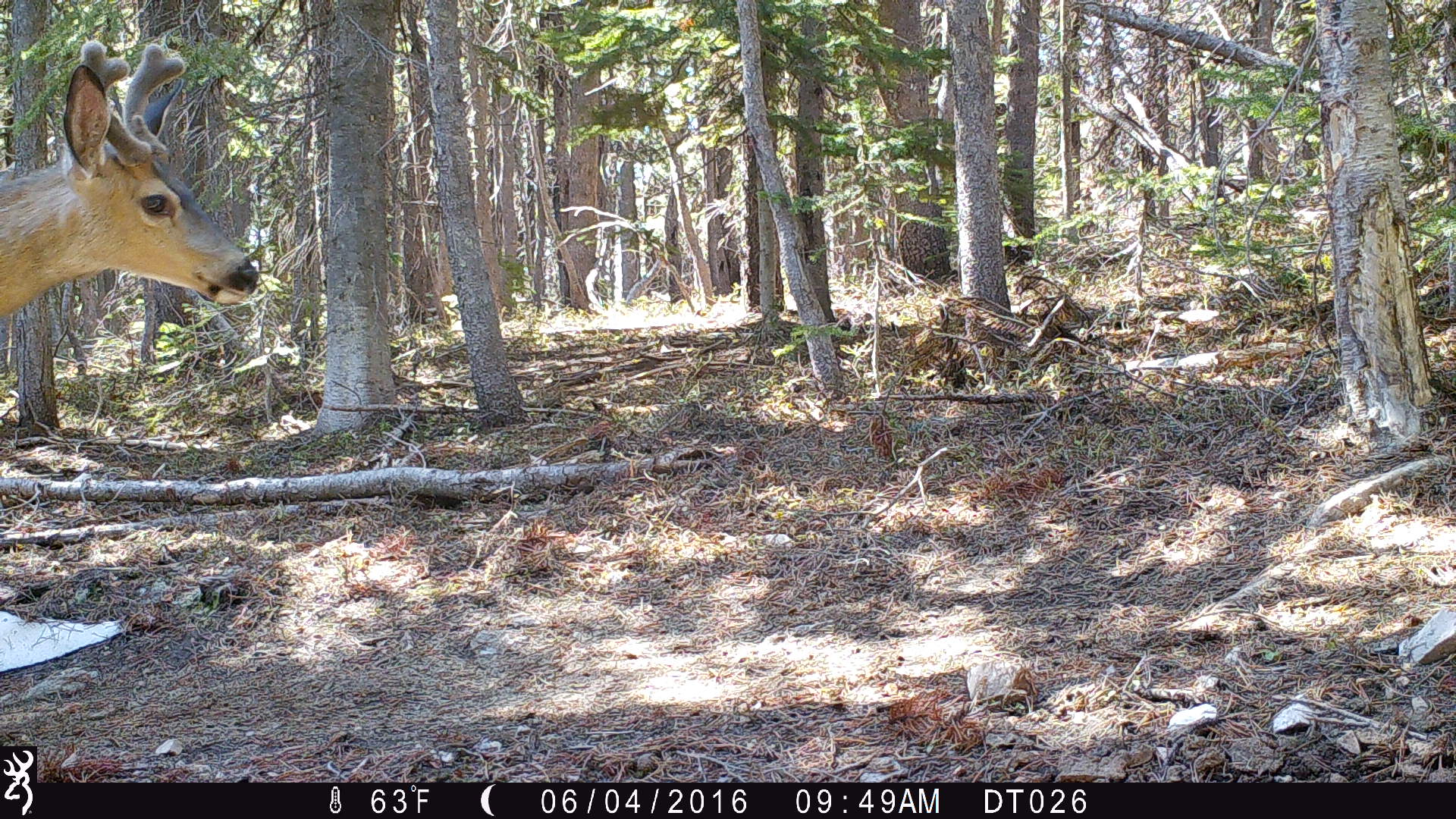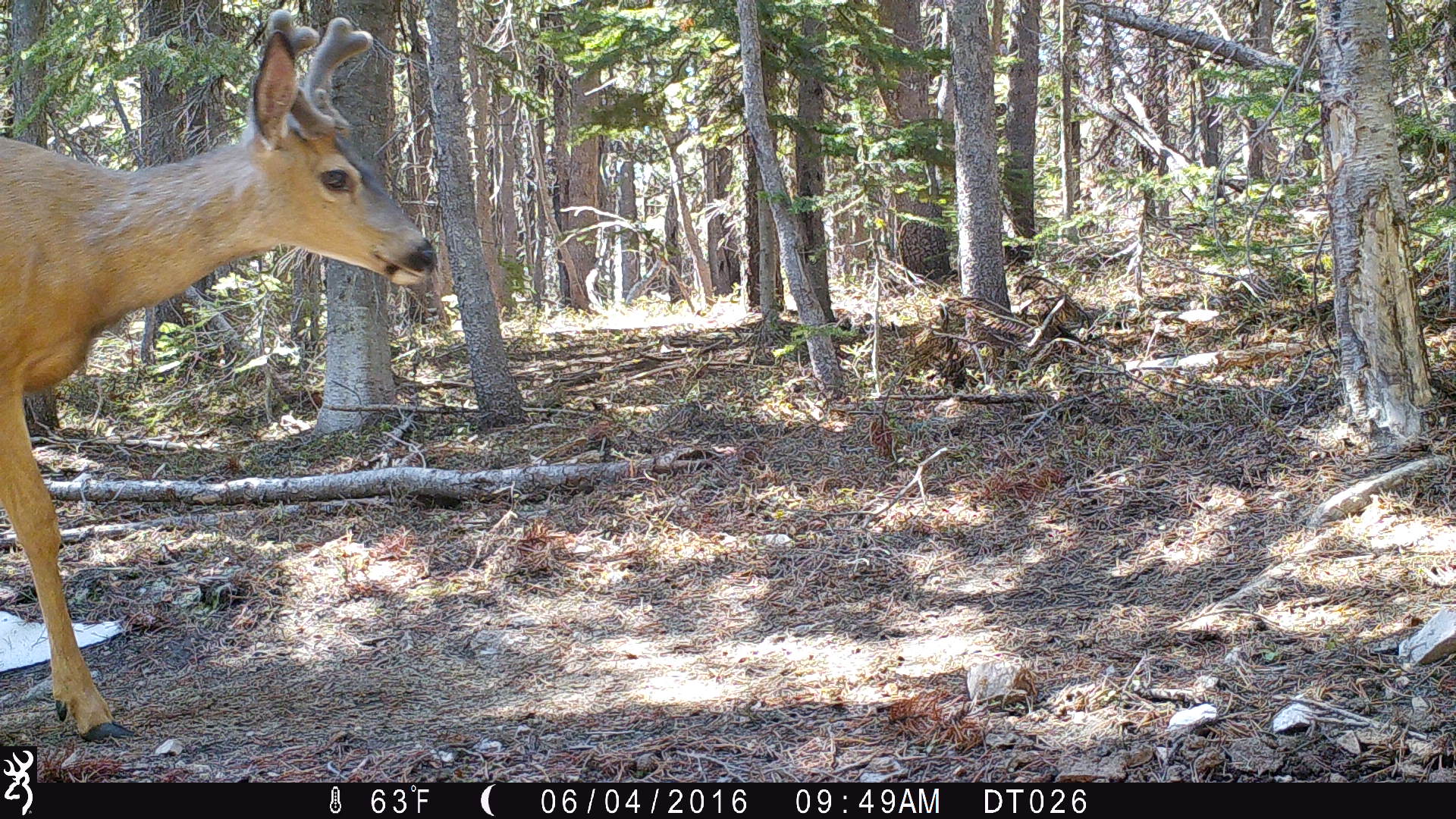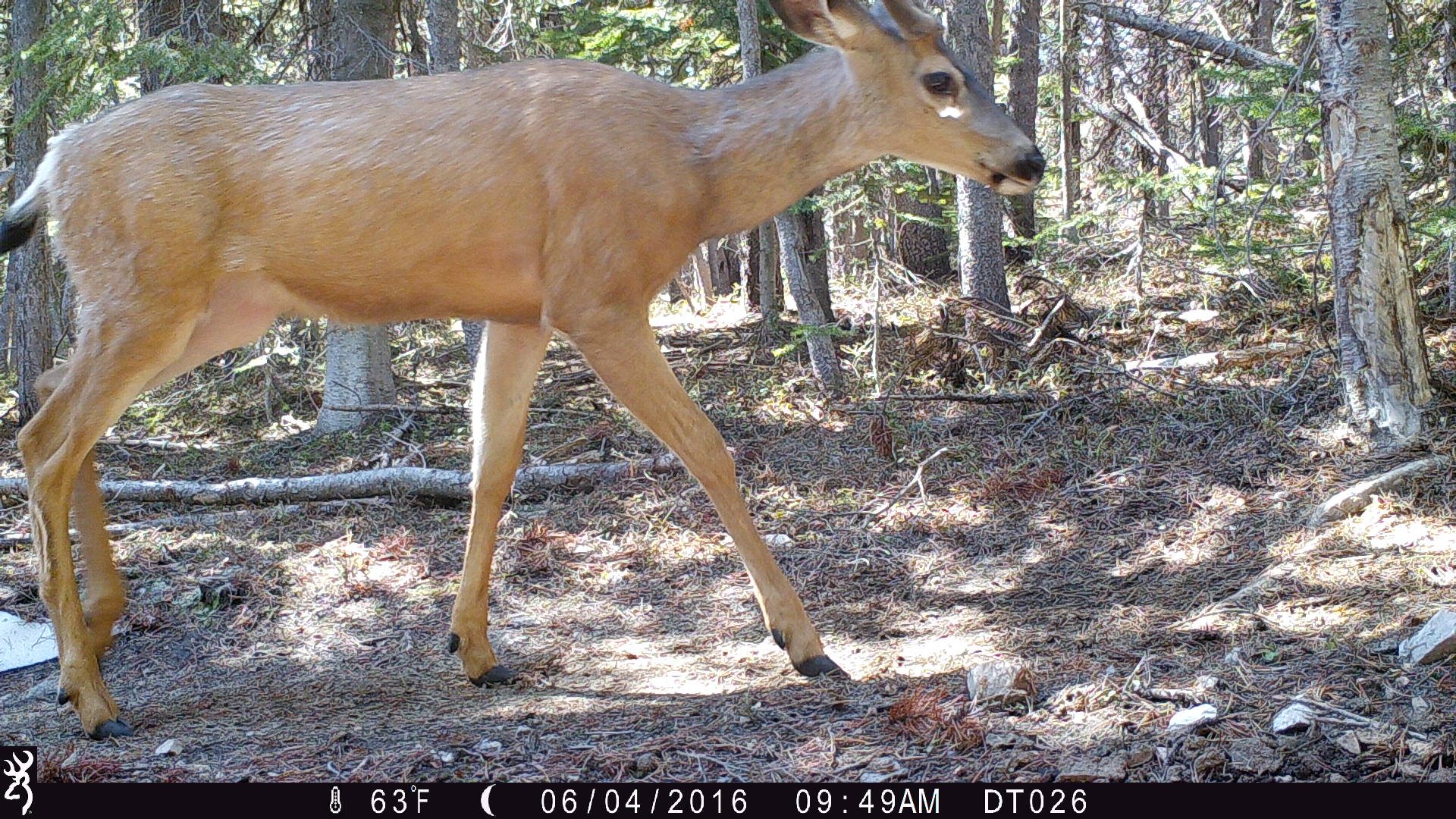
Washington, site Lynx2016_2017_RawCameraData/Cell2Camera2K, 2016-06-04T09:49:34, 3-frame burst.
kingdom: Animalia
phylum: Chordata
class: Mammalia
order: Artiodactyla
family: Cervidae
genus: Odocoileus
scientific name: Odocoileus hemionus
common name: mule deer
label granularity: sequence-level